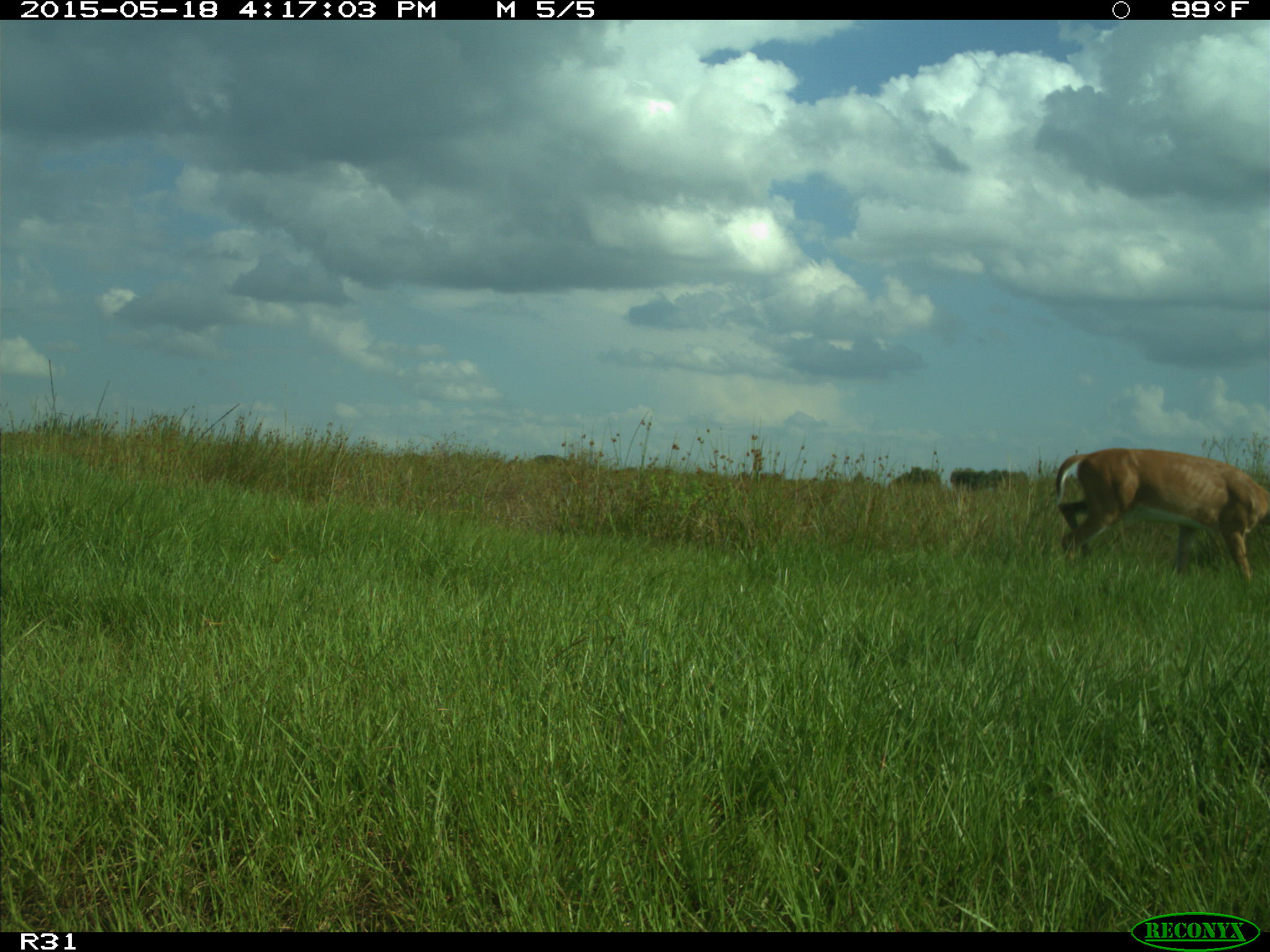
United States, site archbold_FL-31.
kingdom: Animalia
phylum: Chordata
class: Mammalia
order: Artiodactyla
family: Cervidae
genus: Odocoileus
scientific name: Odocoileus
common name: deer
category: unidentified deer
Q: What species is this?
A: Unidentified deer (deer) (Odocoileus).